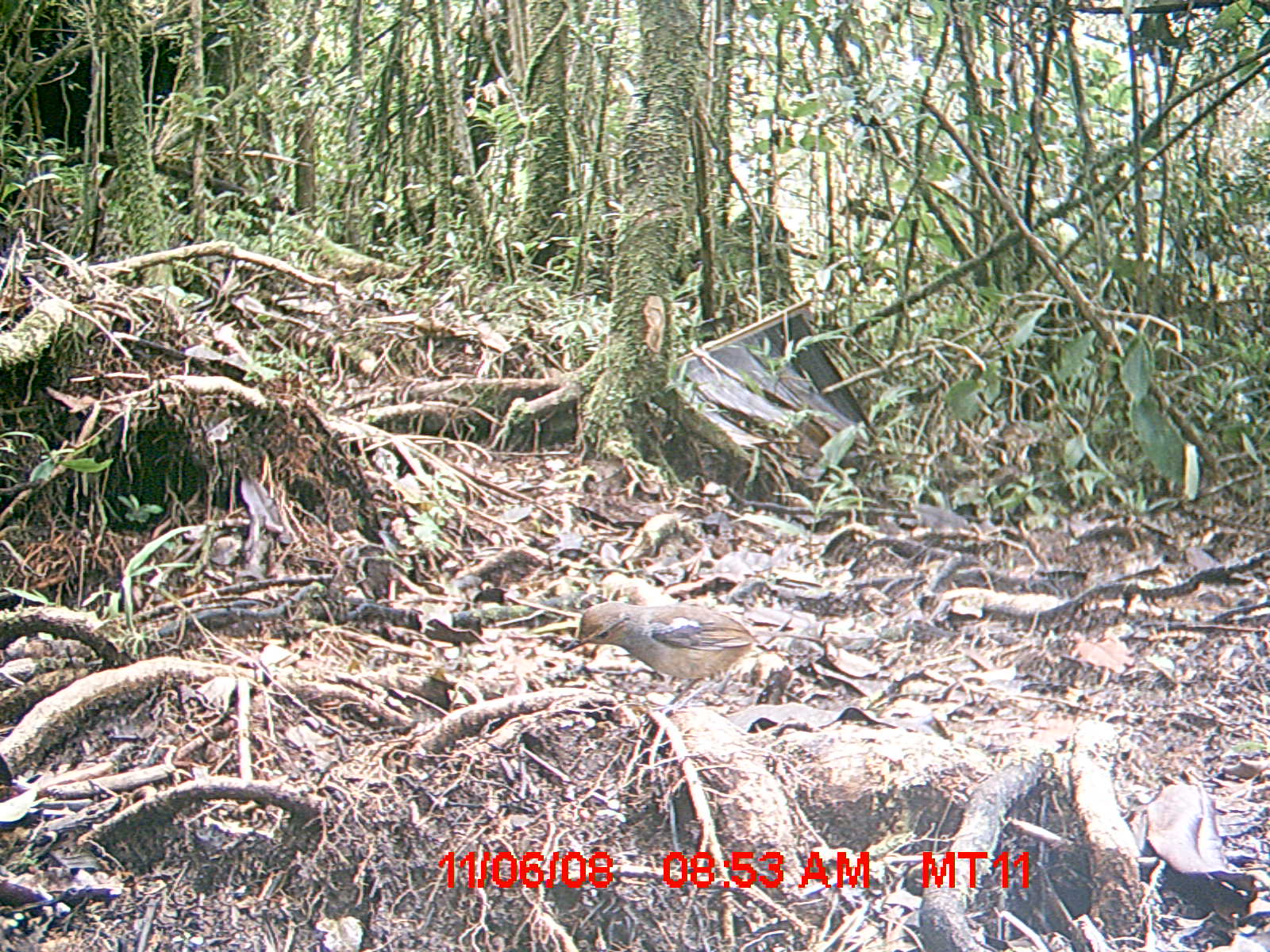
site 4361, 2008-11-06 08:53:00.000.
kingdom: Animalia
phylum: Chordata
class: Aves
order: Passeriformes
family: Muscicapidae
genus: Copsychus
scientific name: Copsychus albospecularis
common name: madagascar magpie-robin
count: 1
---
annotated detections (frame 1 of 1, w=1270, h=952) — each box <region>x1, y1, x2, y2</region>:
copsychus albospecularis: <region>560, 596, 770, 699</region>